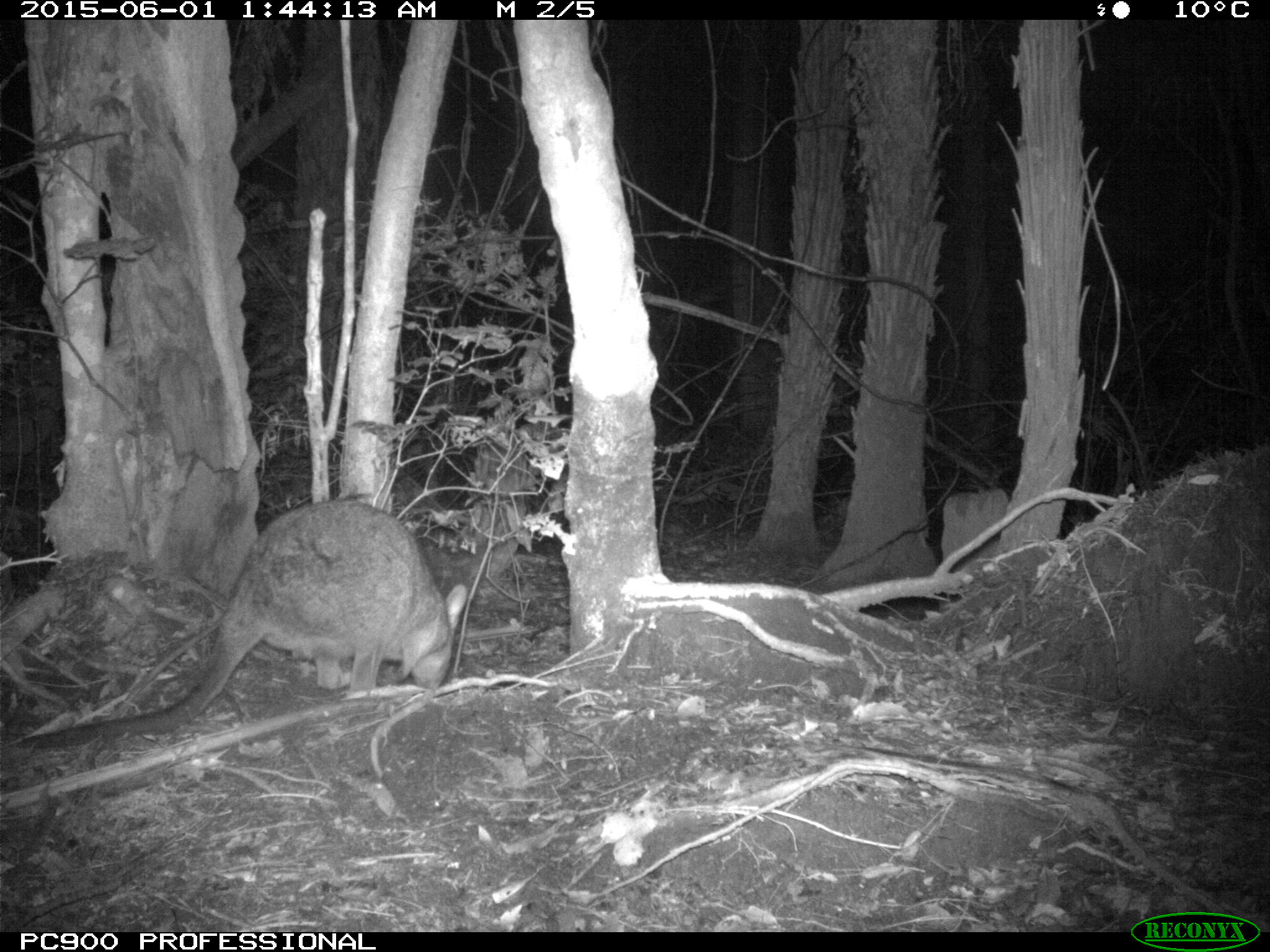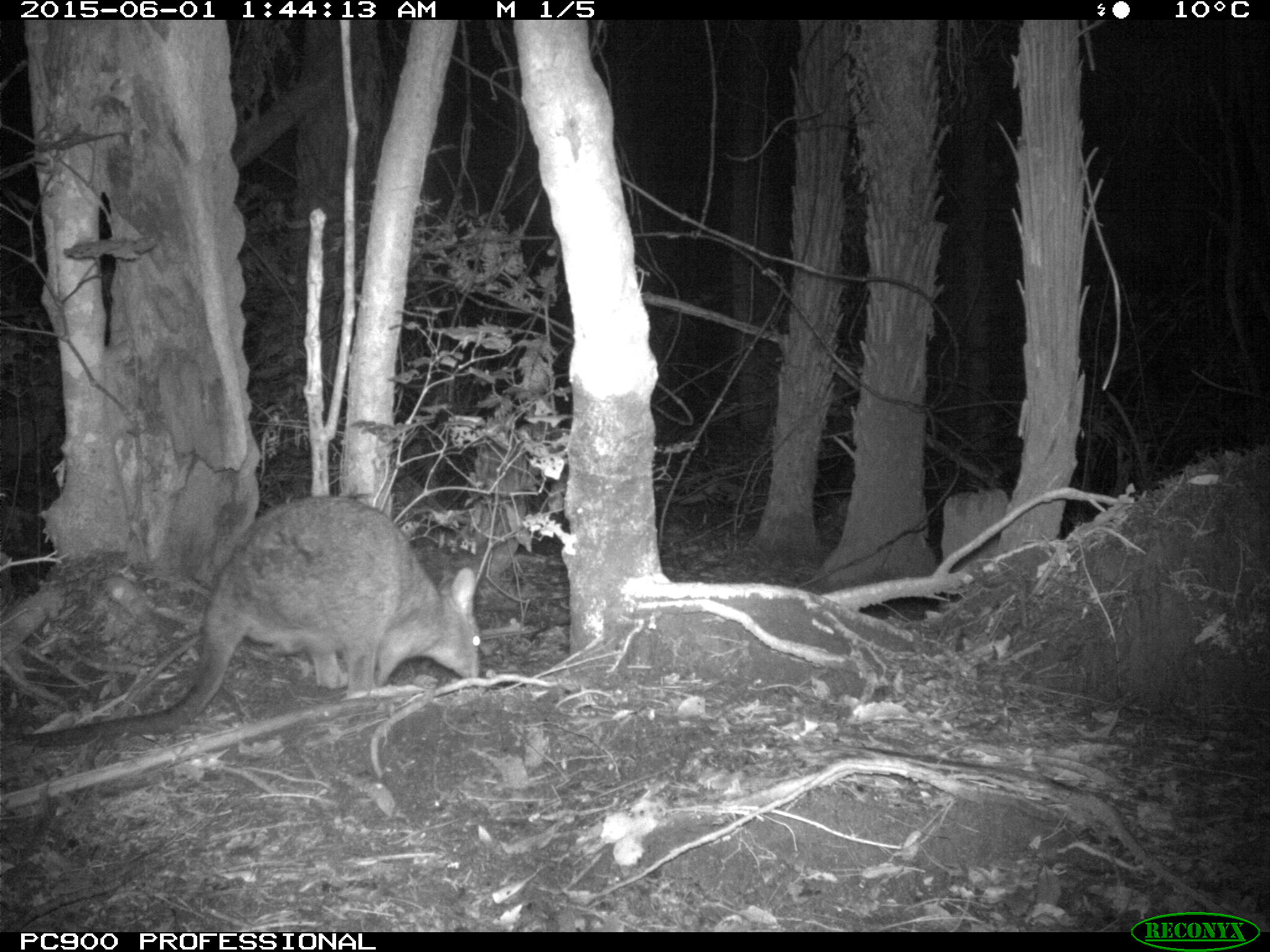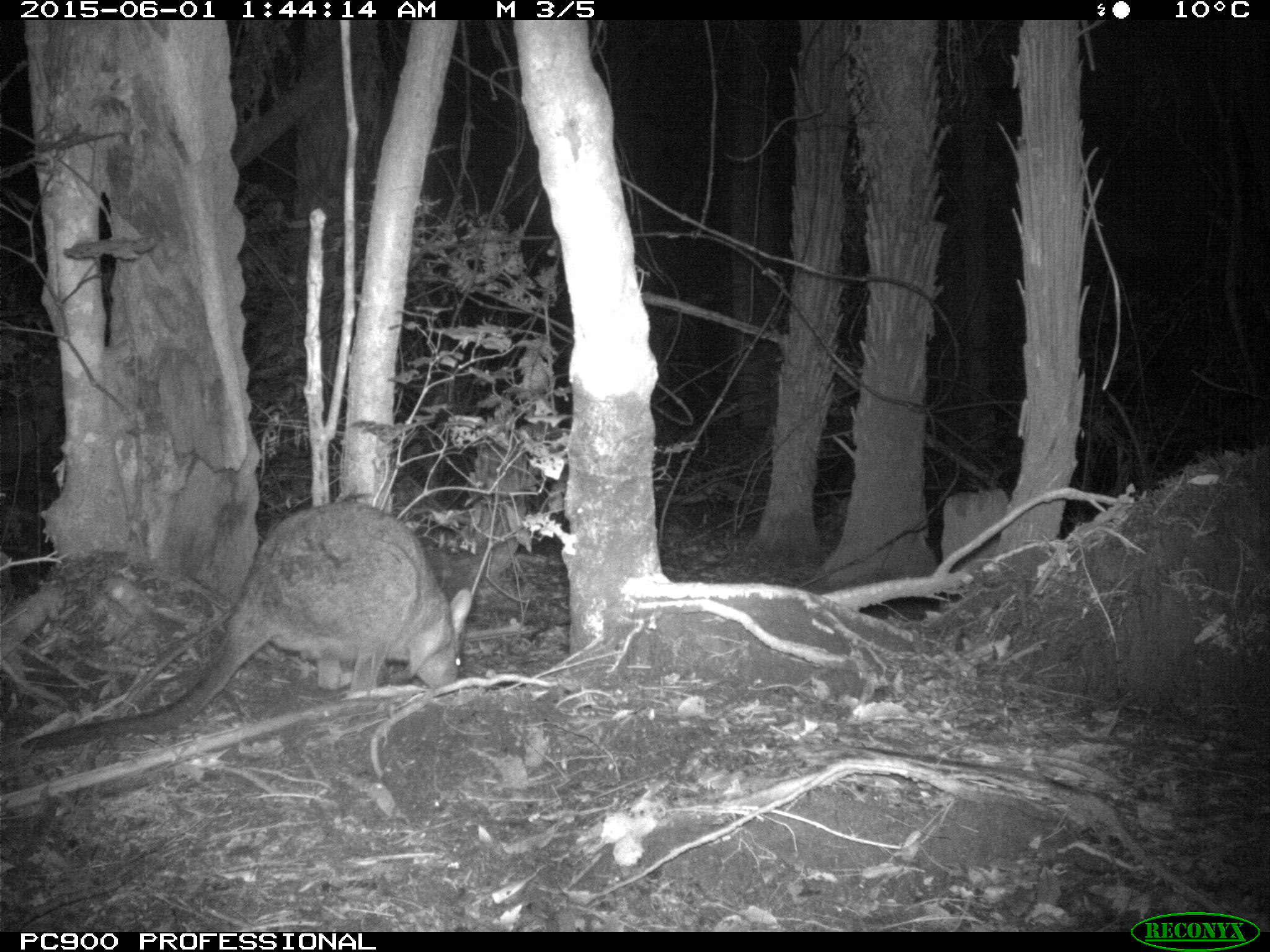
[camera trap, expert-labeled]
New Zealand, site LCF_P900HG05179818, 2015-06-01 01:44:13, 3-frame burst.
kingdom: Animalia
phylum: Chordata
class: Mammalia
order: Diprotodontia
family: Macropodidae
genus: Notamacropus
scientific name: Notamacropus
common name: wallaby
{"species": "wallaby (Notamacropus)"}